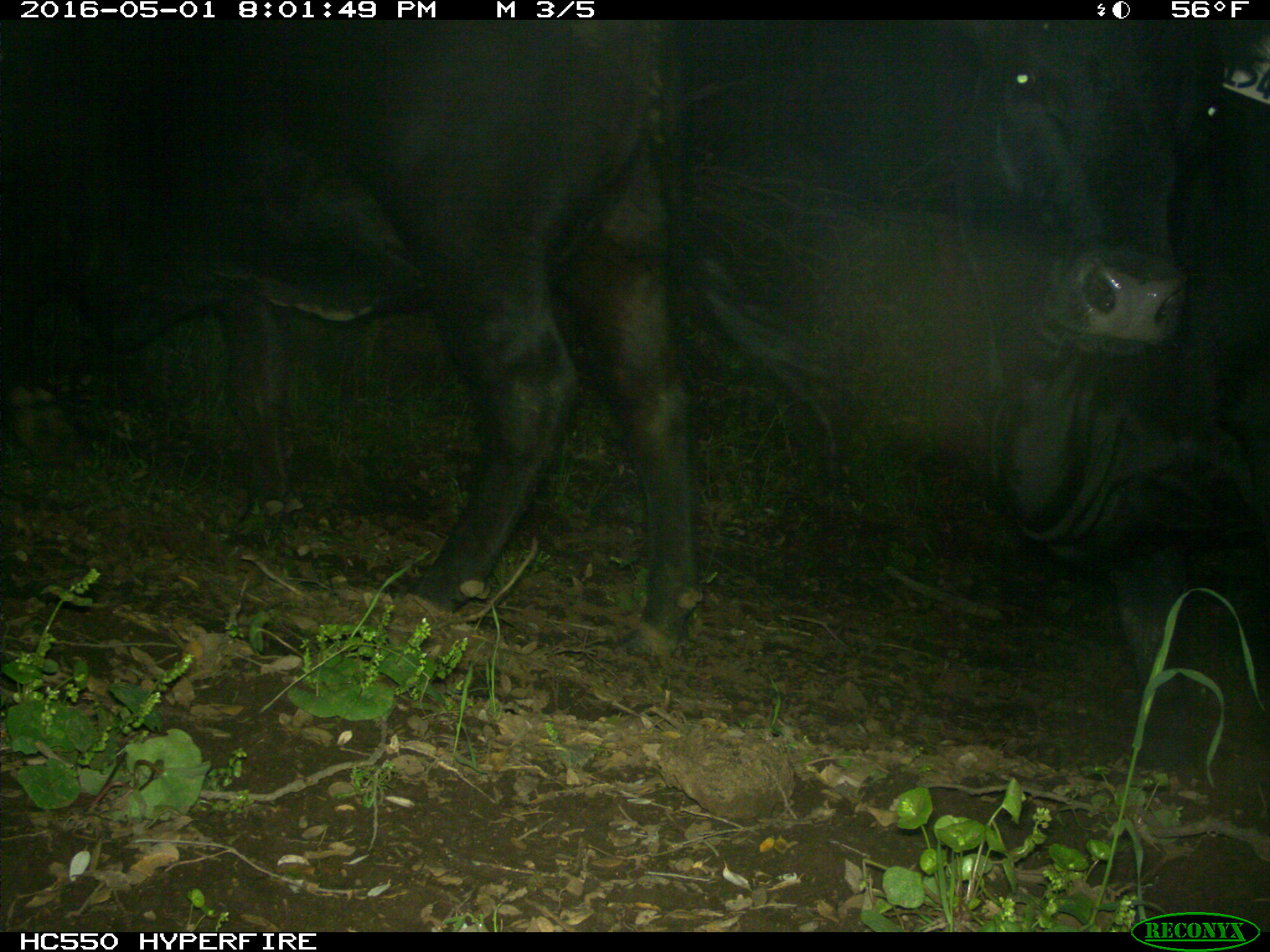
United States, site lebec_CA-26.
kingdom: Animalia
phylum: Chordata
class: Mammalia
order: Artiodactyla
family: Bovidae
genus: Bos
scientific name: Bos taurus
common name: domestic cow